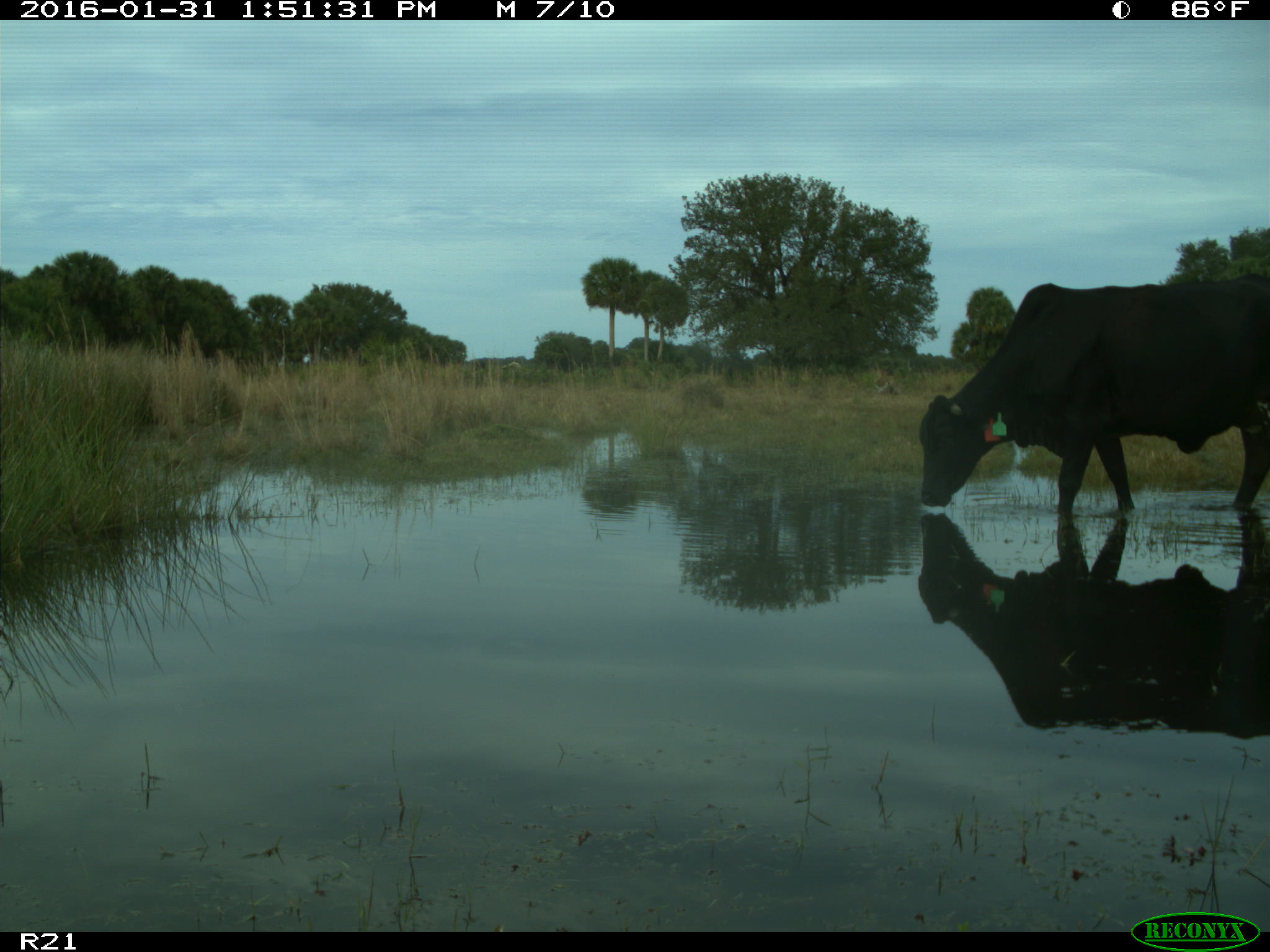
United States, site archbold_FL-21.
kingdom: Animalia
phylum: Chordata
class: Mammalia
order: Artiodactyla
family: Bovidae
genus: Bos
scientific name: Bos taurus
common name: domestic cow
Bos taurus (domestic cow).